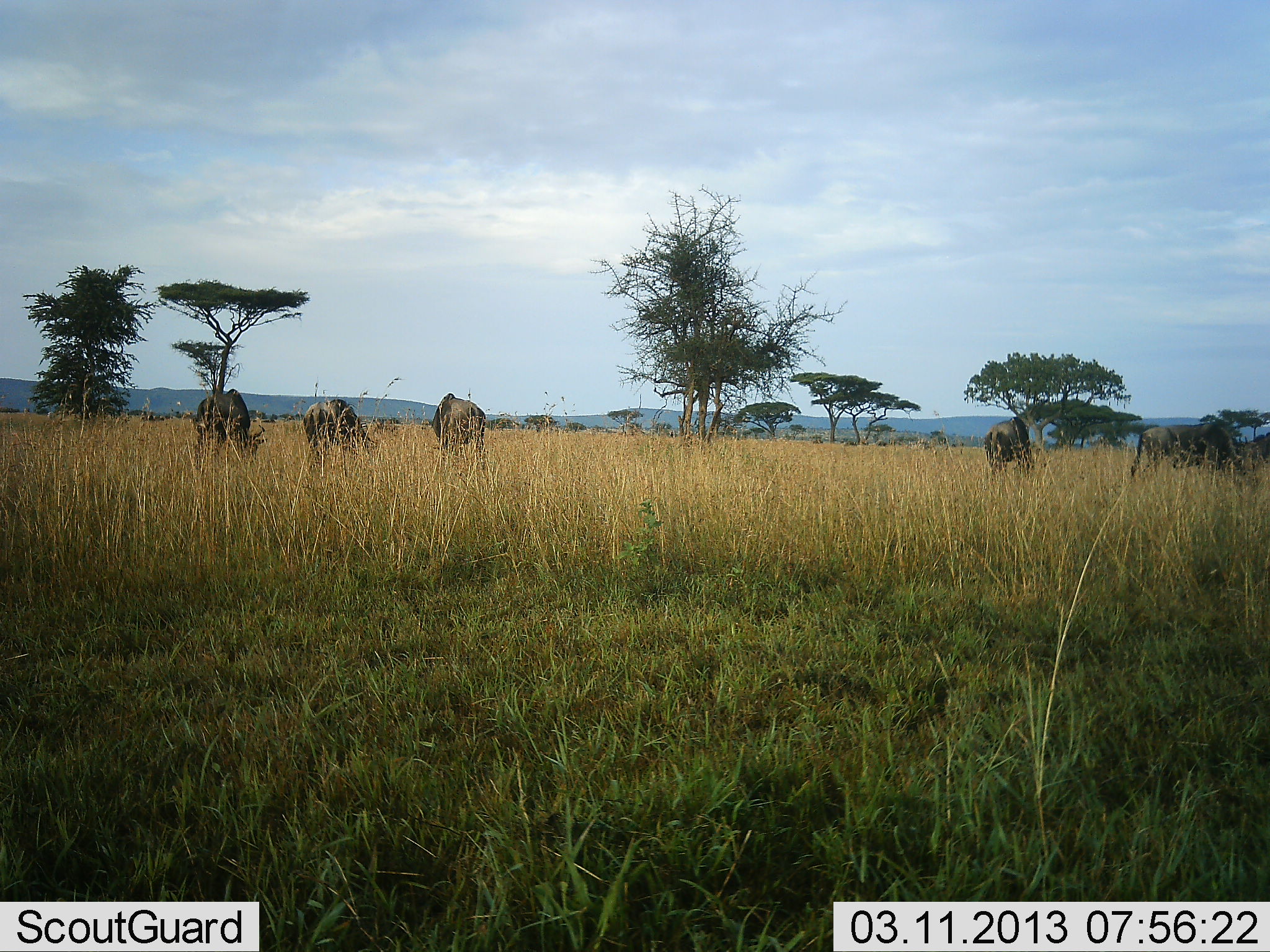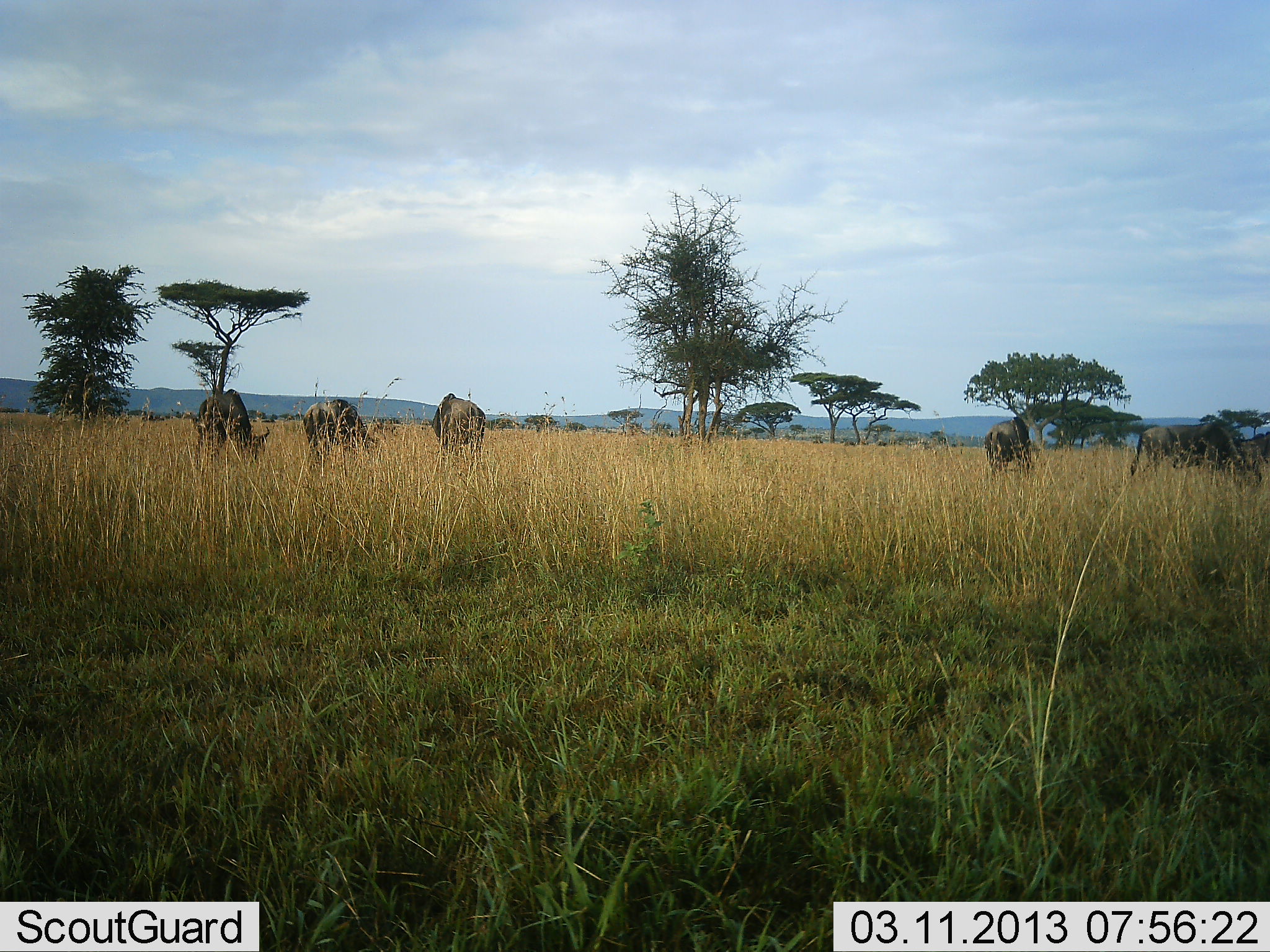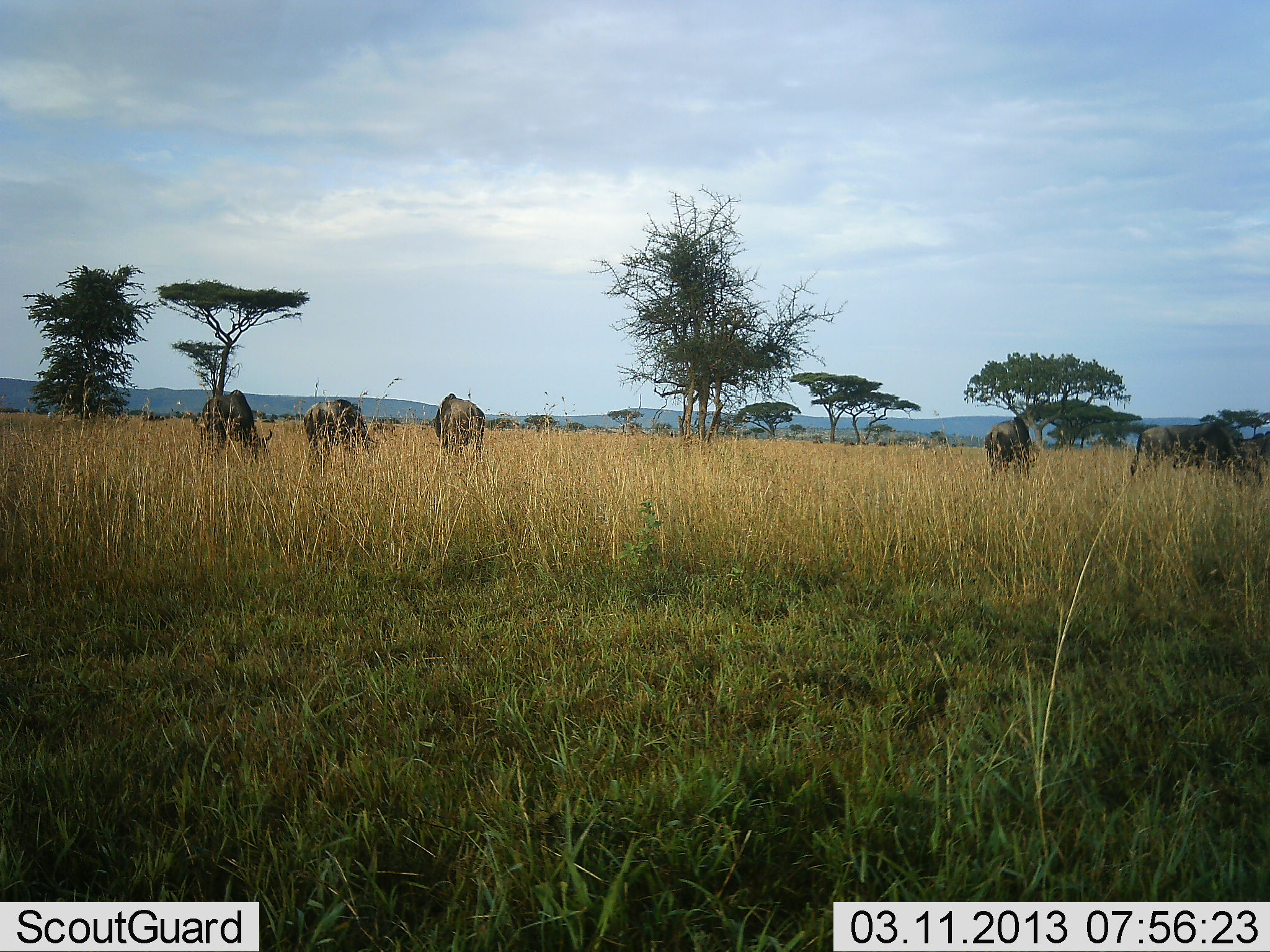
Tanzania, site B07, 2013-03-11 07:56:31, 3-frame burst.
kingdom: Animalia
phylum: Chordata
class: Mammalia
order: Artiodactyla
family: Bovidae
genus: Connochaetes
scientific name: Connochaetes taurinus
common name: blue wildebeest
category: wildebeest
Wildebeest (blue wildebeest) (Connochaetes taurinus), count 5. Behavior (volunteer vote fractions): standing 26%, resting 0%, moving 6%, interacting 0%. Young present (vote fraction): 0%. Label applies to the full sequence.